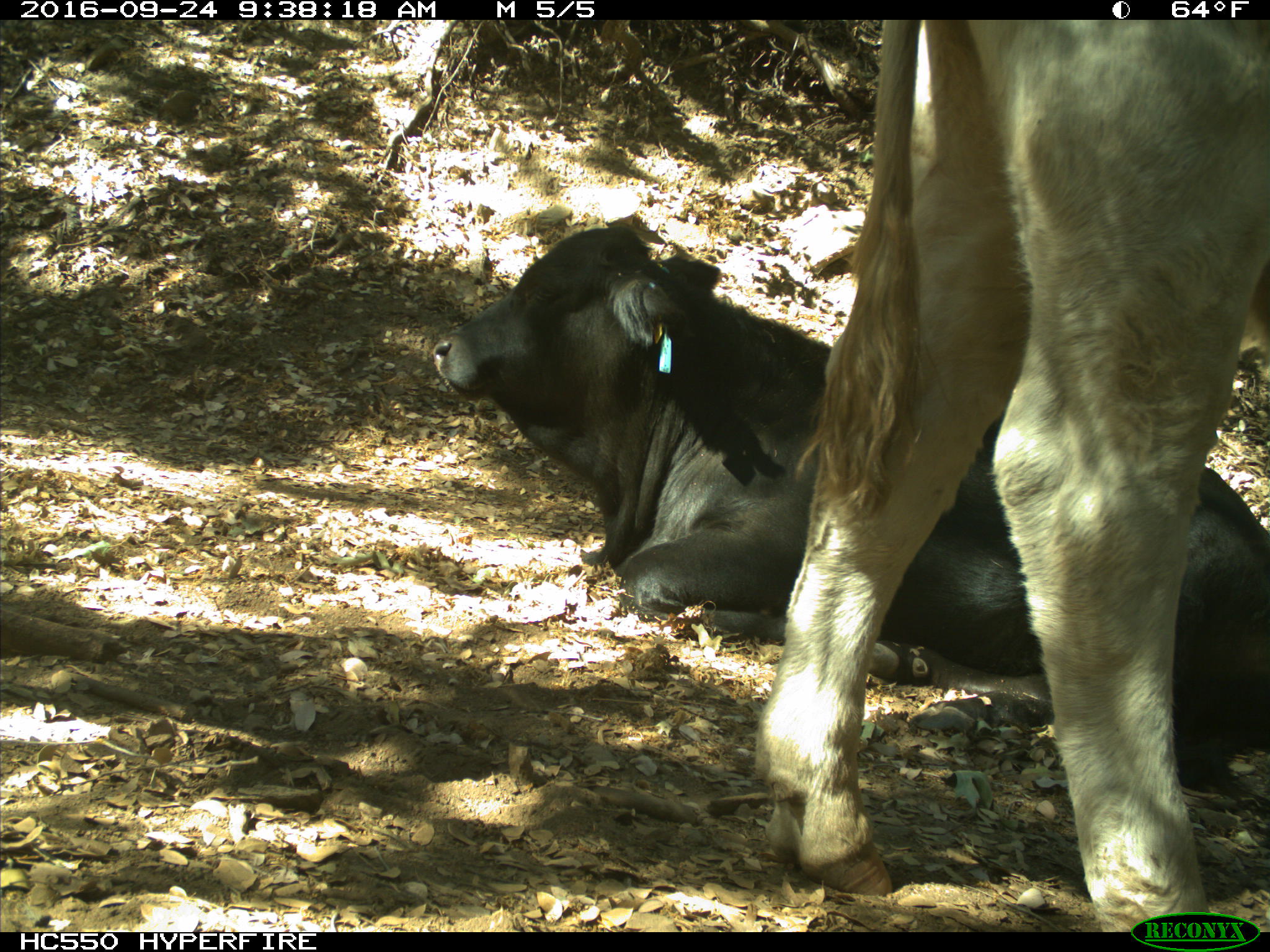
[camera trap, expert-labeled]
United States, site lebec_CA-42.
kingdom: Animalia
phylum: Chordata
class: Mammalia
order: Artiodactyla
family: Bovidae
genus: Bos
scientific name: Bos taurus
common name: domestic cow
Bos taurus (domestic cow).